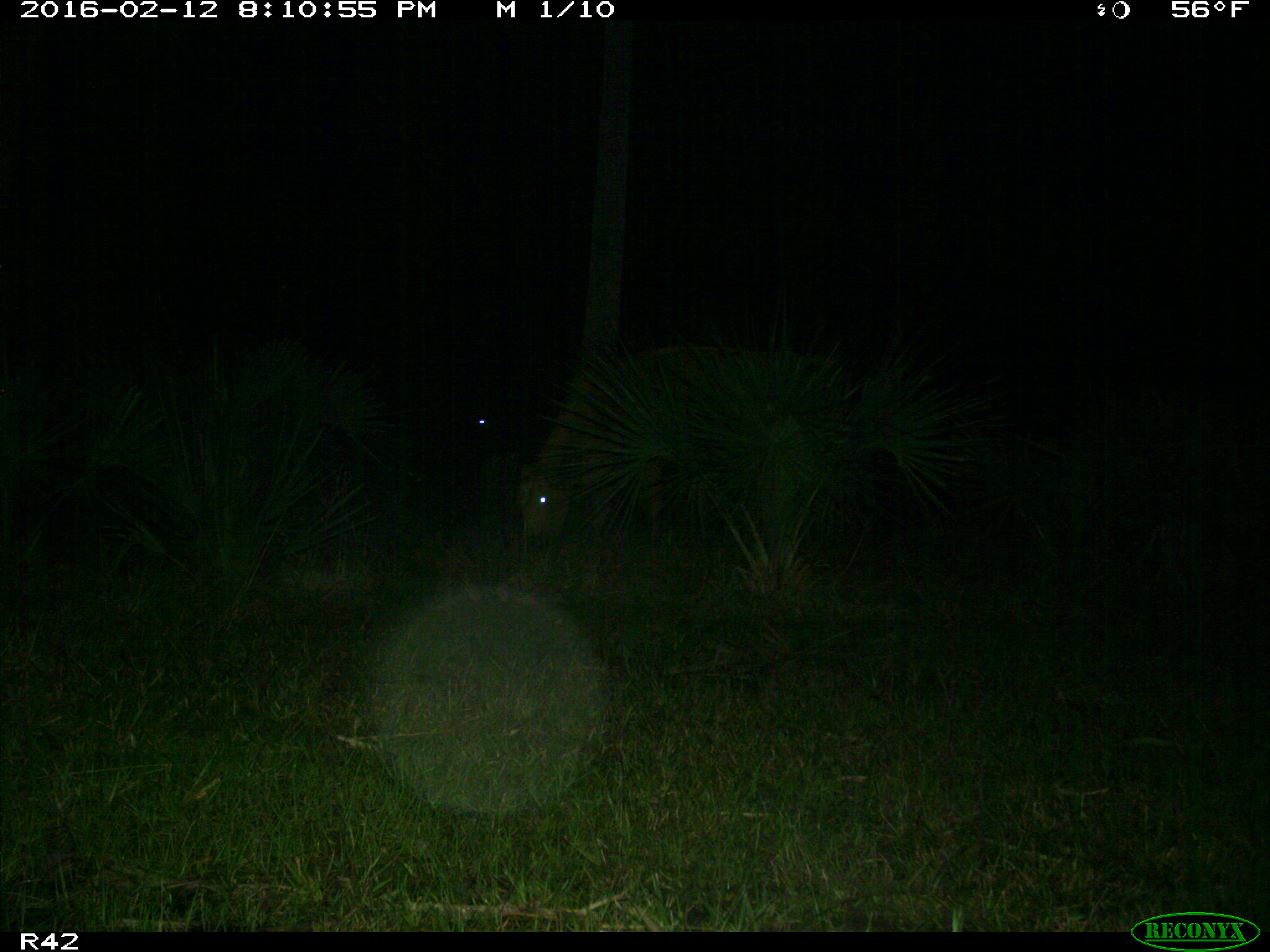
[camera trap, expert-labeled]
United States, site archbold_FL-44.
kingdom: Animalia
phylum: Chordata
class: Mammalia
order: Artiodactyla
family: Bovidae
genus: Bos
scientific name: Bos taurus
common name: domestic cow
Bos taurus (domestic cow).